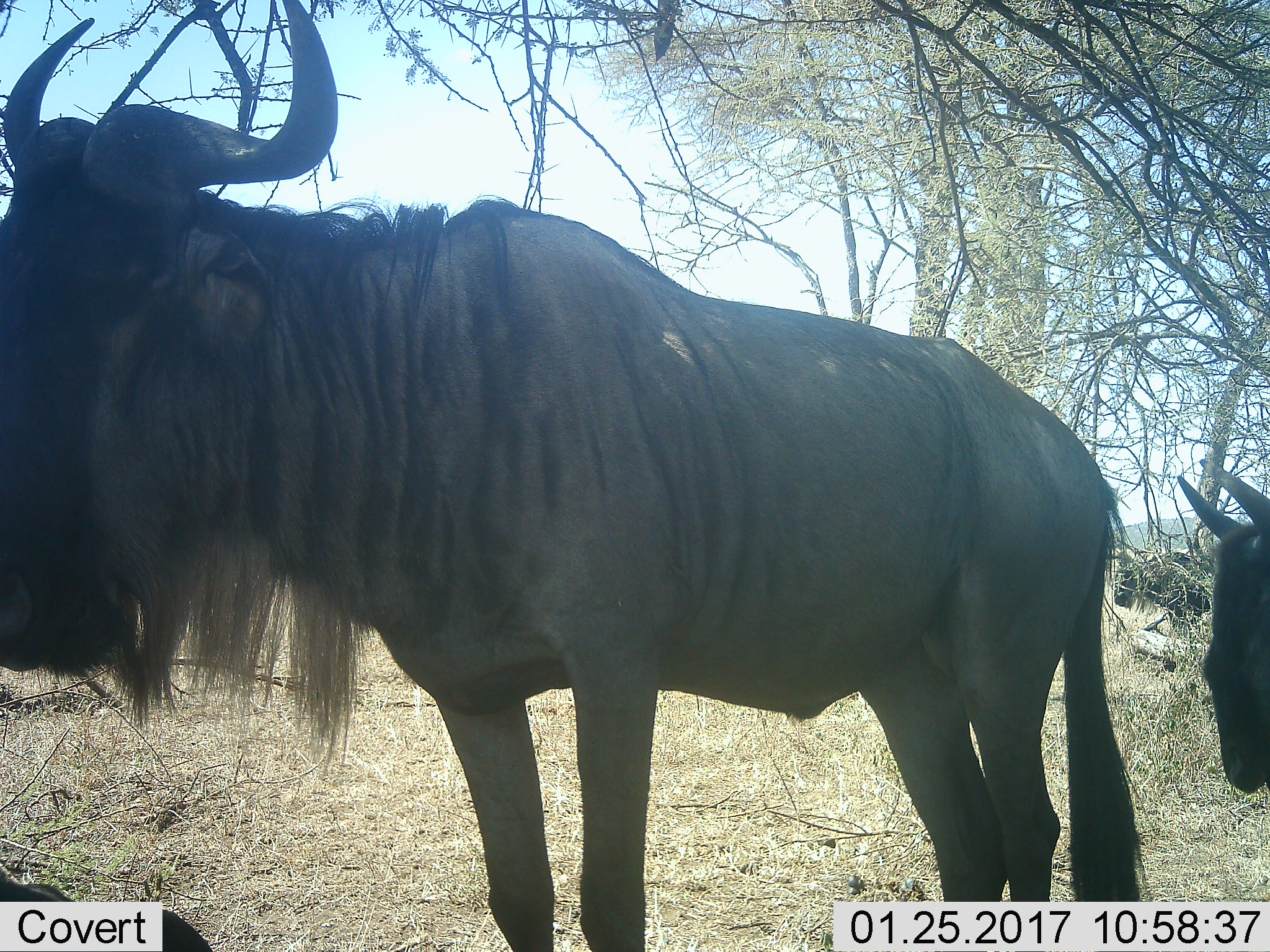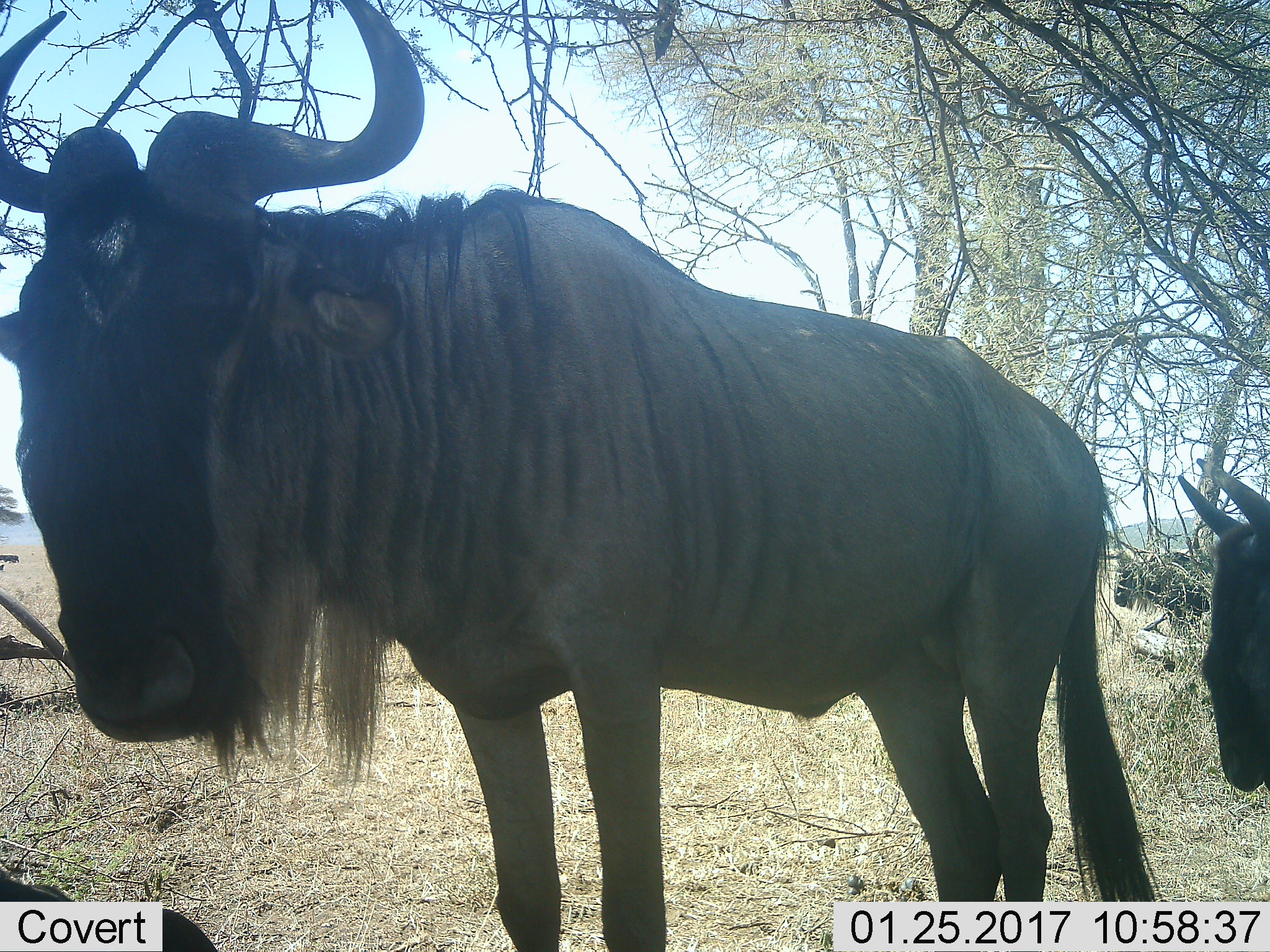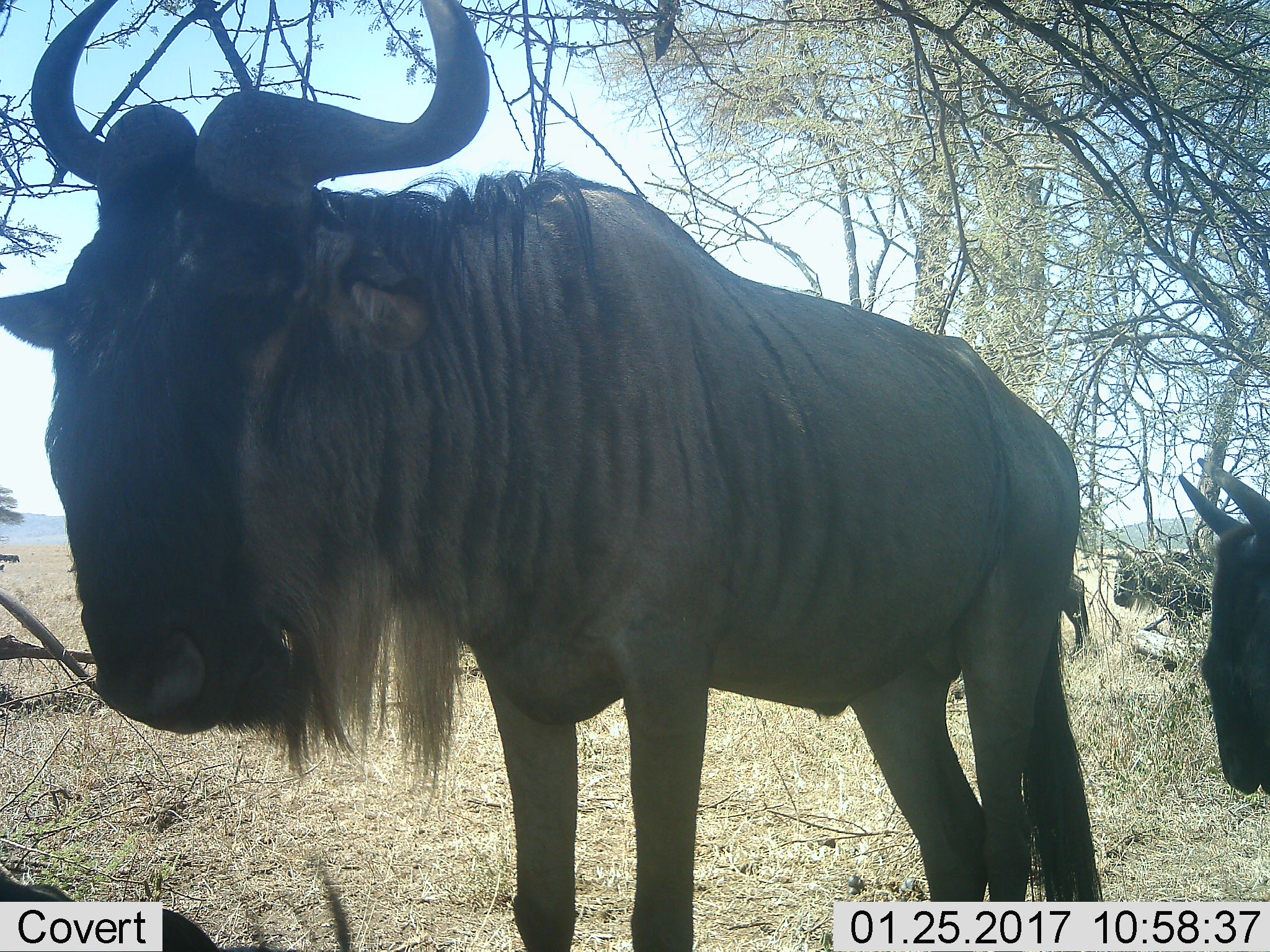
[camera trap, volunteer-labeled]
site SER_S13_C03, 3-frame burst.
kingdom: Animalia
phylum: Chordata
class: Mammalia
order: Artiodactyla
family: Bovidae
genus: Connochaetes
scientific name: Connochaetes taurinus taurinus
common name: blue wildebeest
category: wildebeestblue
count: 3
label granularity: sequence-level